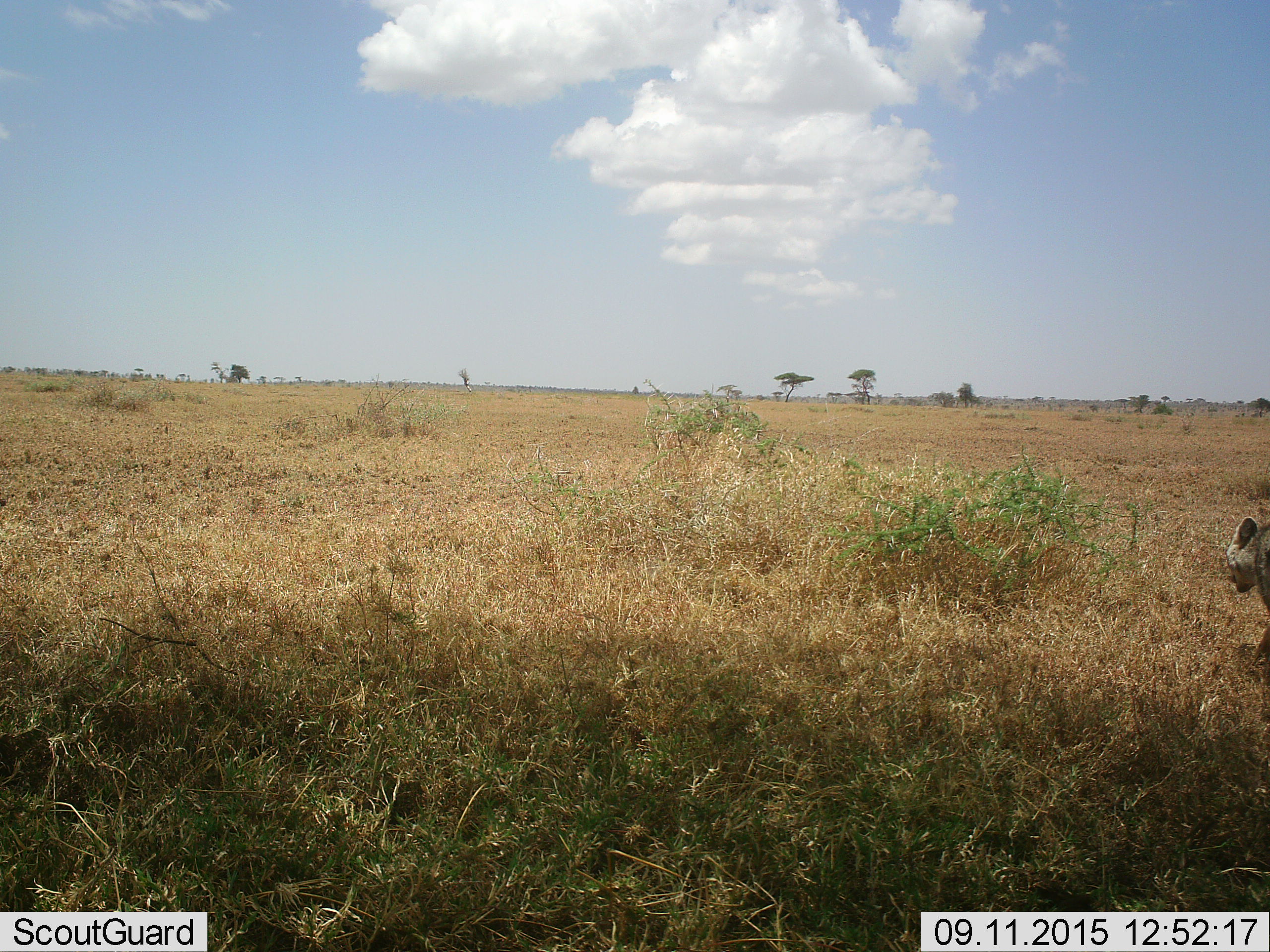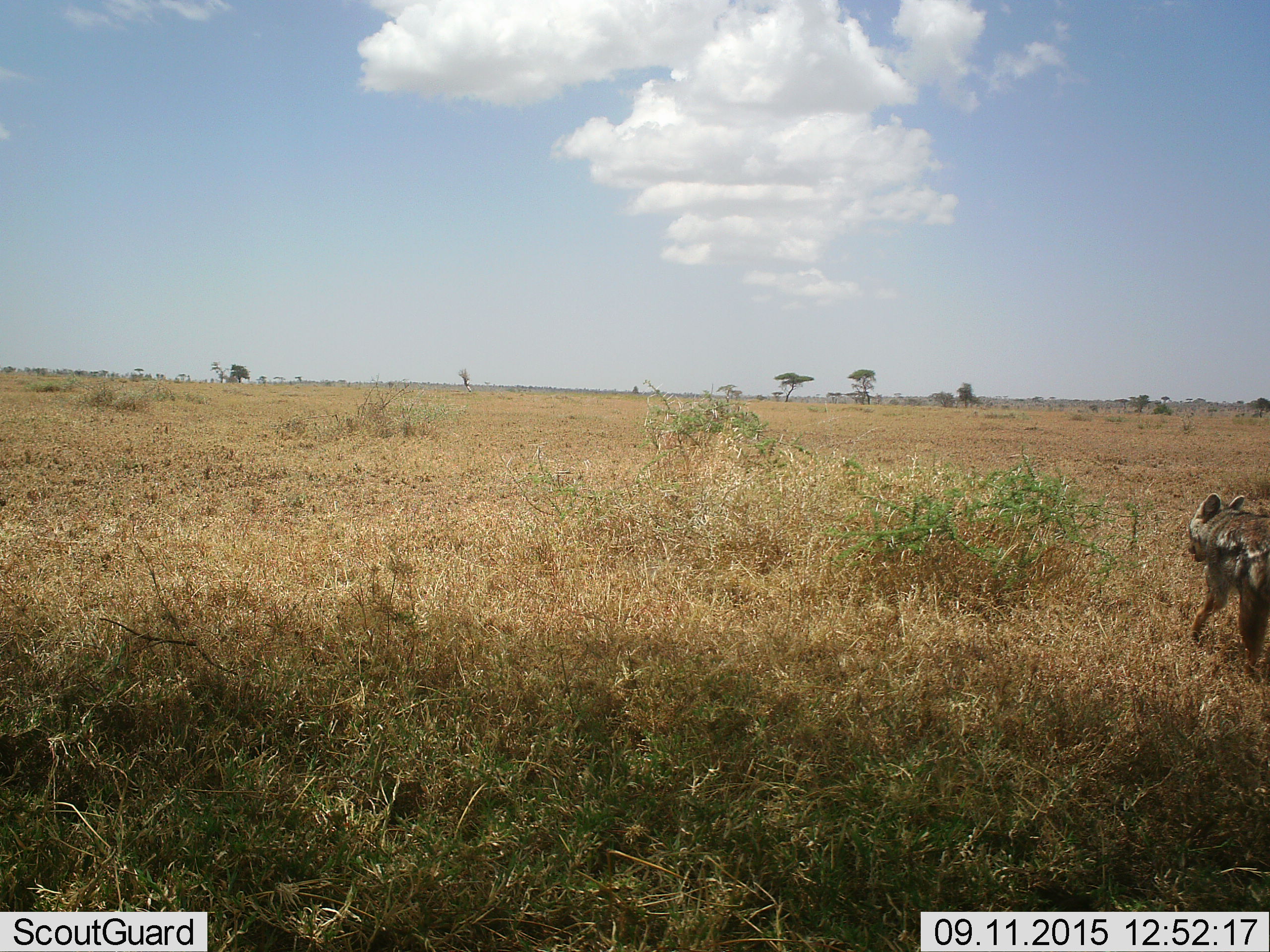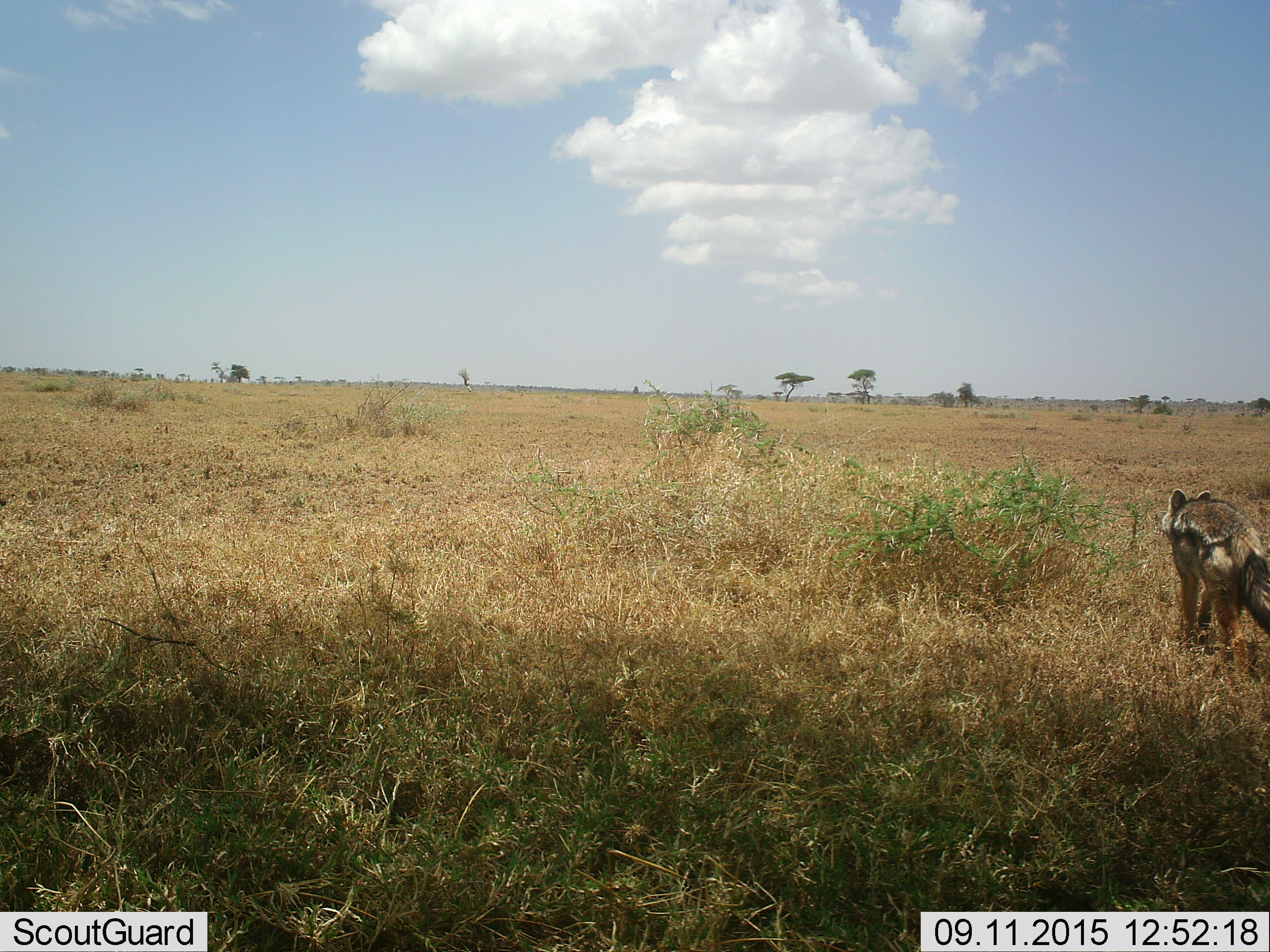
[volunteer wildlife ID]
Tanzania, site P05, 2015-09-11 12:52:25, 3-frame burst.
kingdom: Animalia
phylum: Chordata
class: Mammalia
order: Carnivora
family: Canidae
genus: Lupulella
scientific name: Lupulella mesomelas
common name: black-backed jackal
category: jackal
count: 1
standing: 0%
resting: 0%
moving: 100%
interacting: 0%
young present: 0%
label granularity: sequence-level